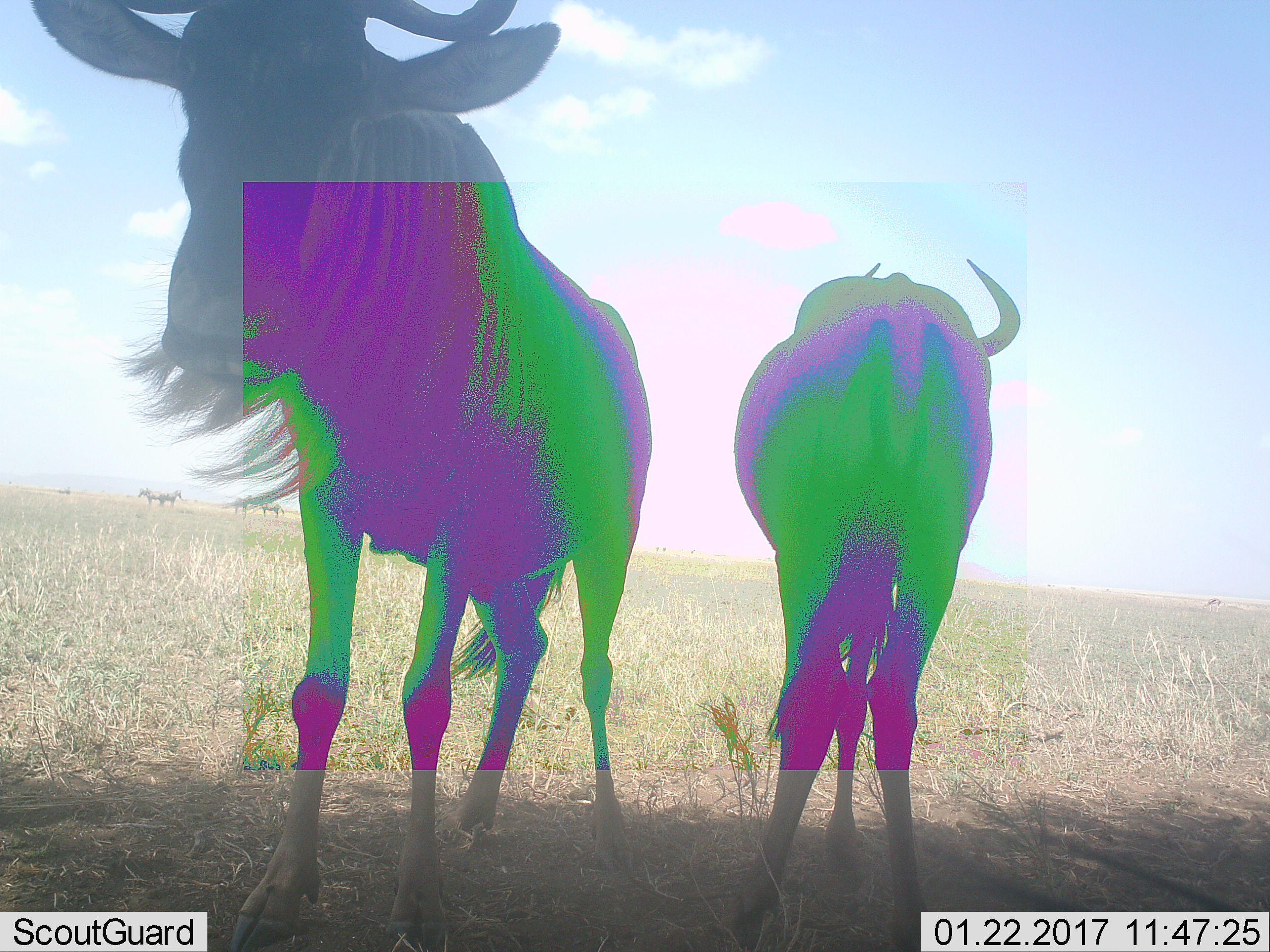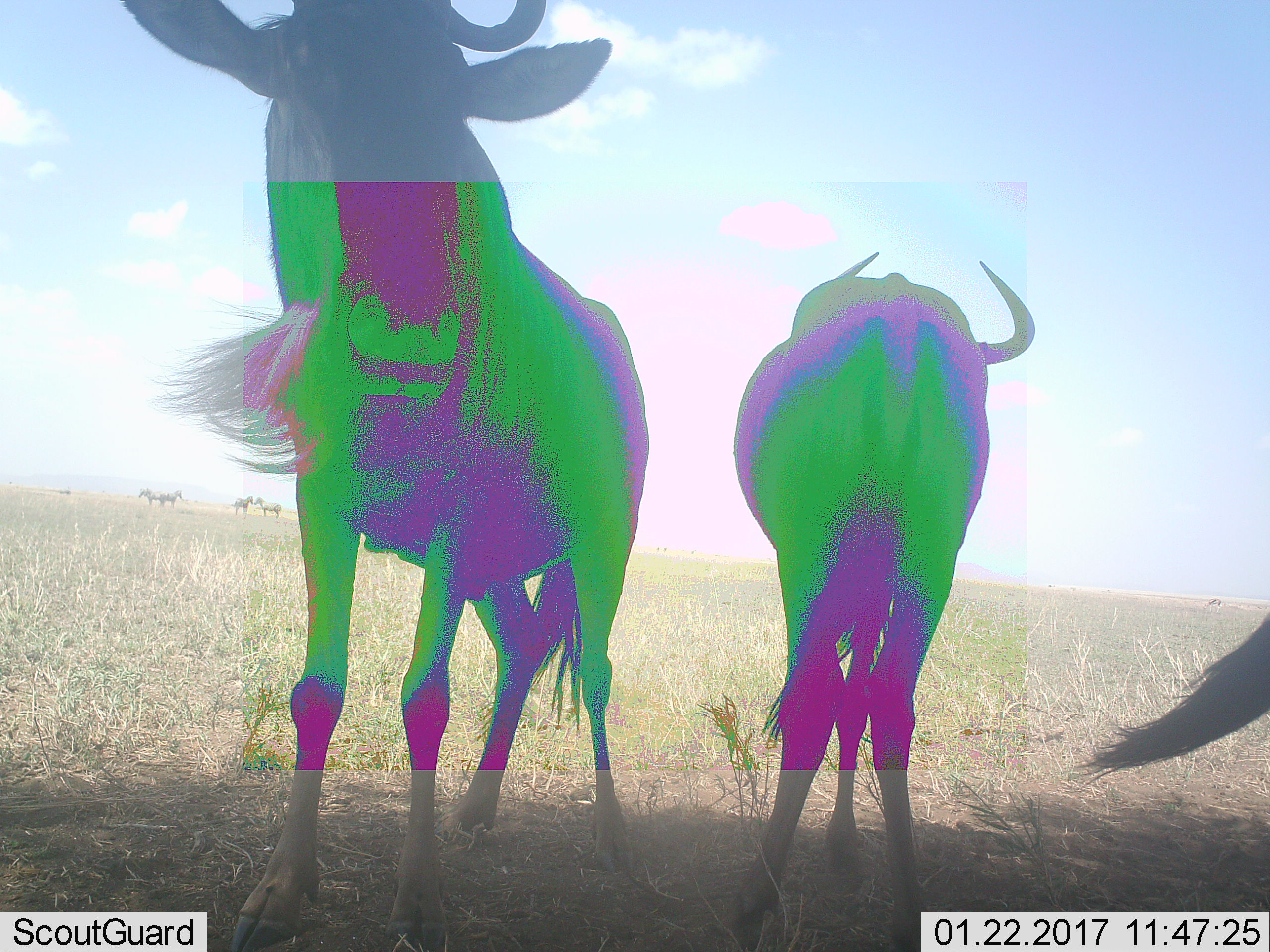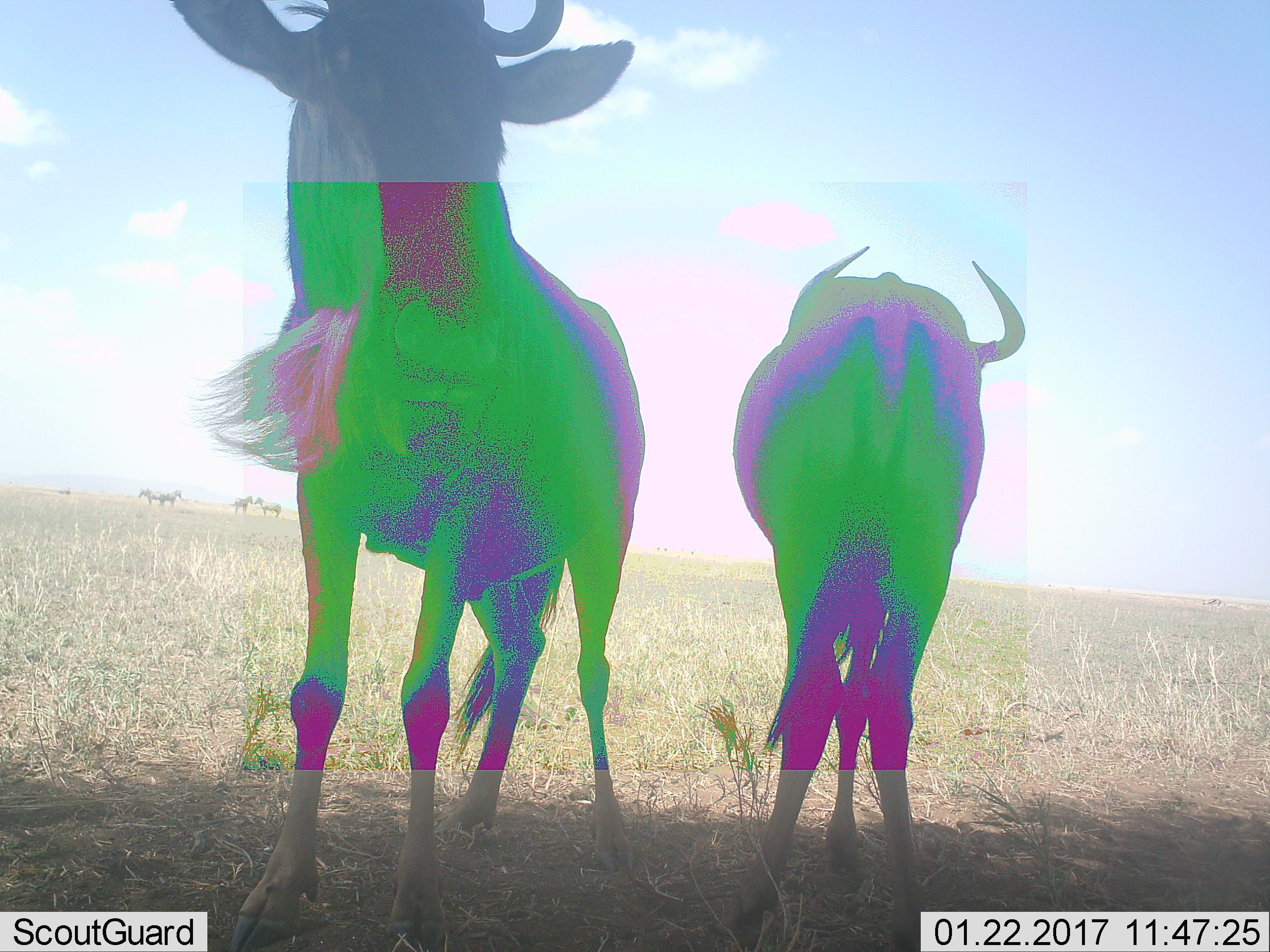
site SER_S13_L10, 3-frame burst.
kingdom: Animalia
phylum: Chordata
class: Mammalia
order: Artiodactyla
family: Bovidae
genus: Connochaetes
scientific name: Connochaetes taurinus taurinus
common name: blue wildebeest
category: wildebeestblue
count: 2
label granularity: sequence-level